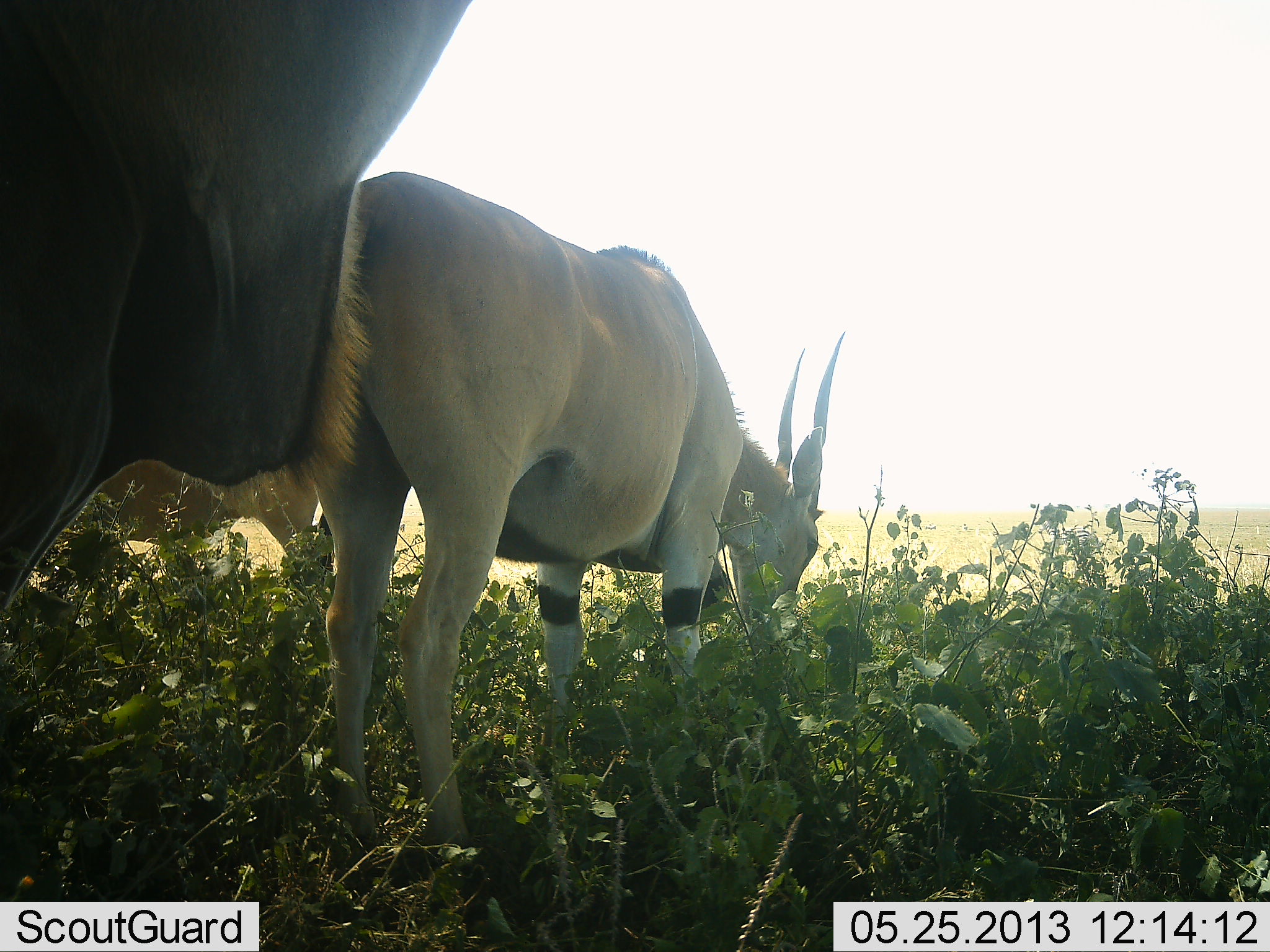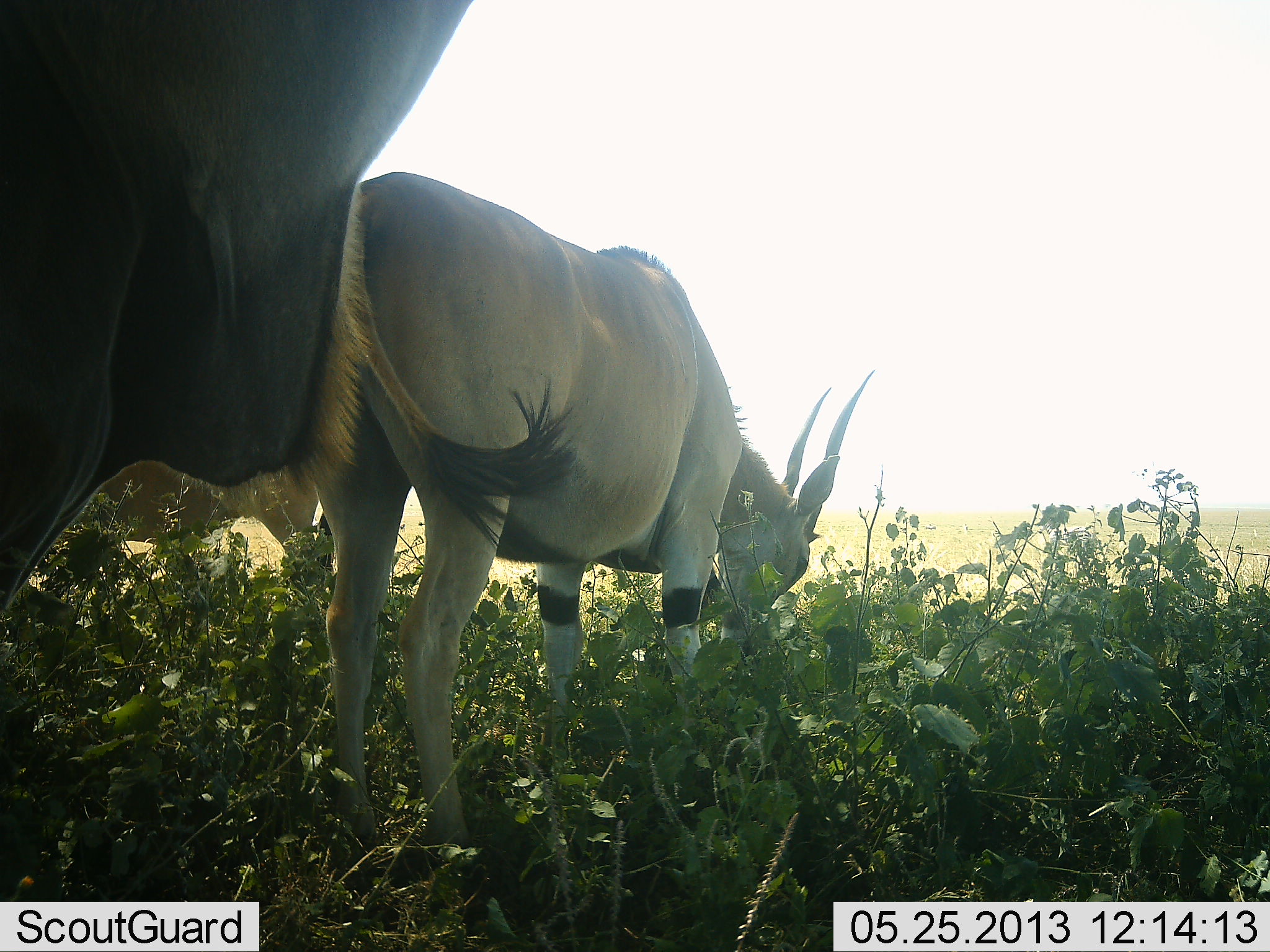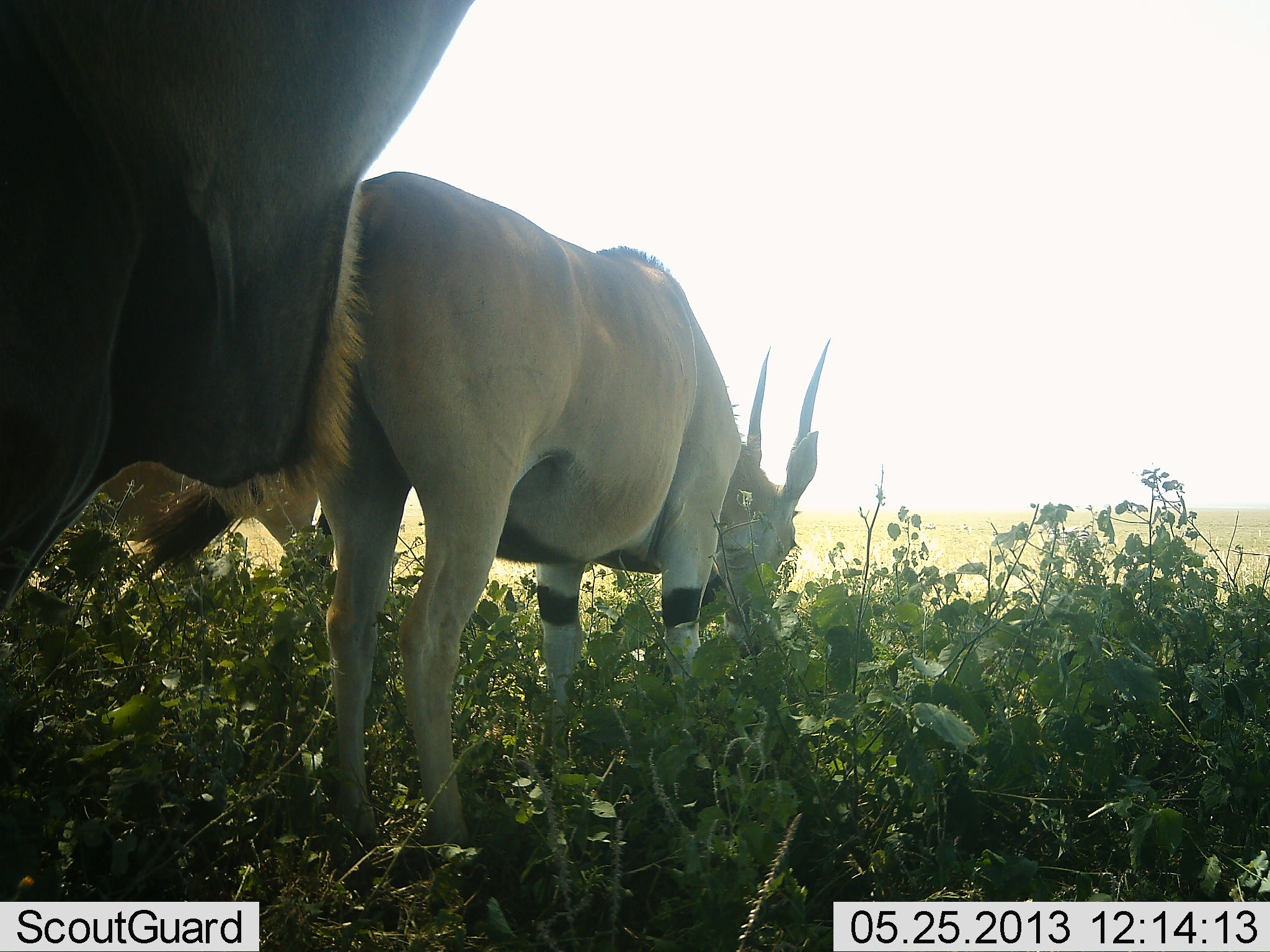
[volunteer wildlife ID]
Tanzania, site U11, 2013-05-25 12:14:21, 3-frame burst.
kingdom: Animalia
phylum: Chordata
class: Mammalia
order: Artiodactyla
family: Bovidae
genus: Tragelaphus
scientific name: Tragelaphus oryx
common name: eland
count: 2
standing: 58%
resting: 11%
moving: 0%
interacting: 0%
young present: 5%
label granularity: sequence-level